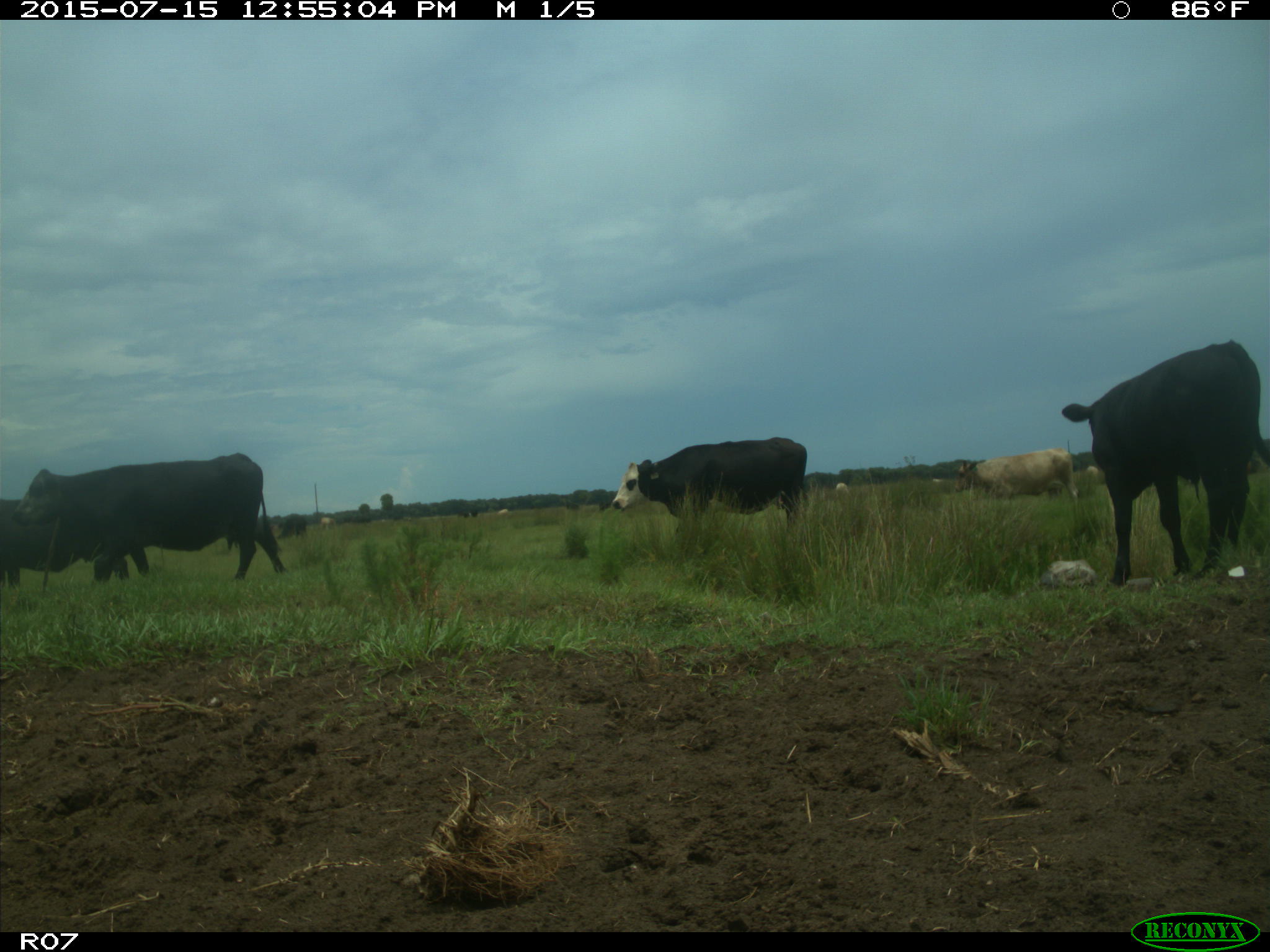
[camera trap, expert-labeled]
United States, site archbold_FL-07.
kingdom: Animalia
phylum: Chordata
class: Mammalia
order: Artiodactyla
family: Bovidae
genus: Bos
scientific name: Bos taurus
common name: domestic cow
Bos taurus (domestic cow).